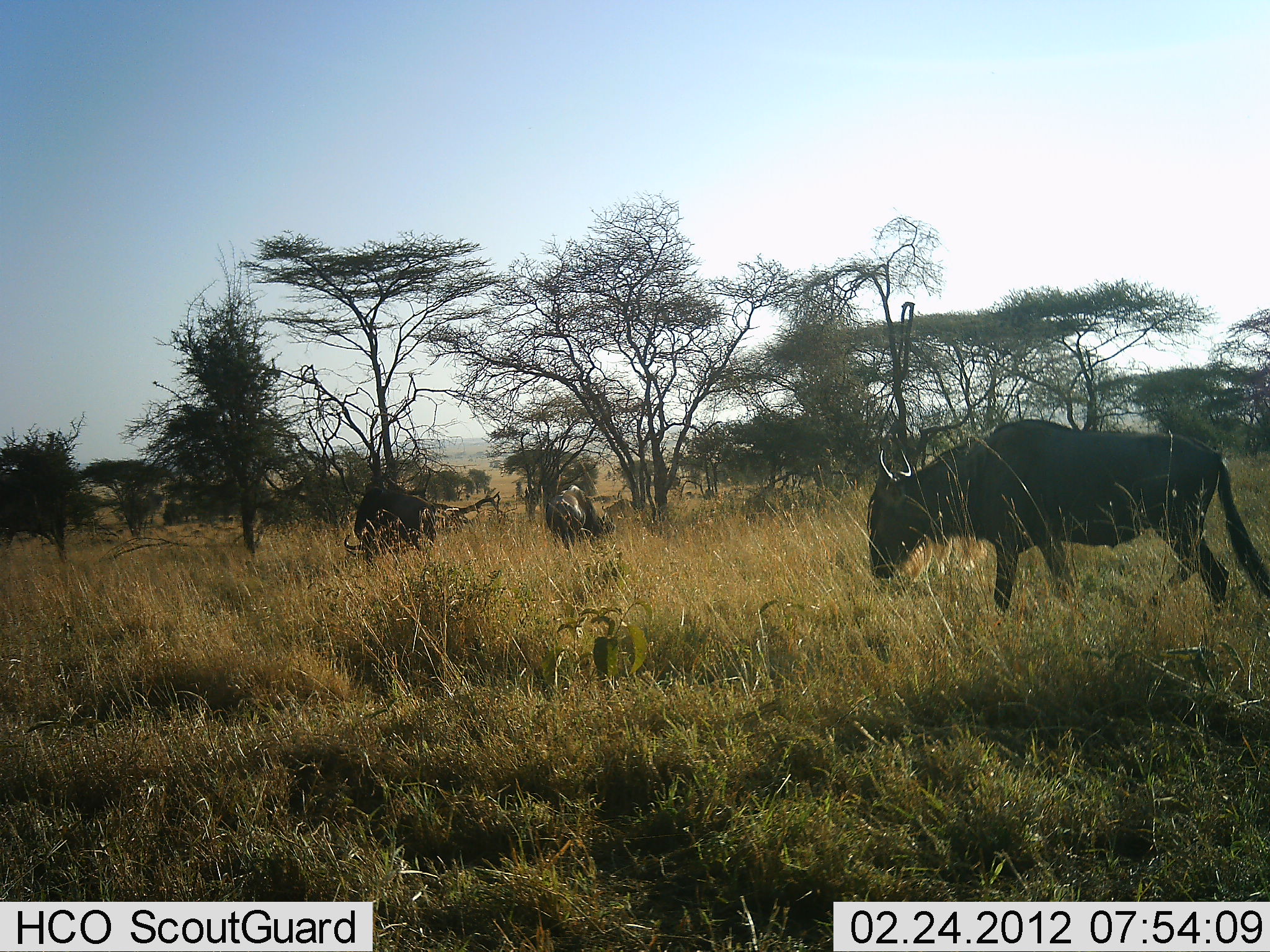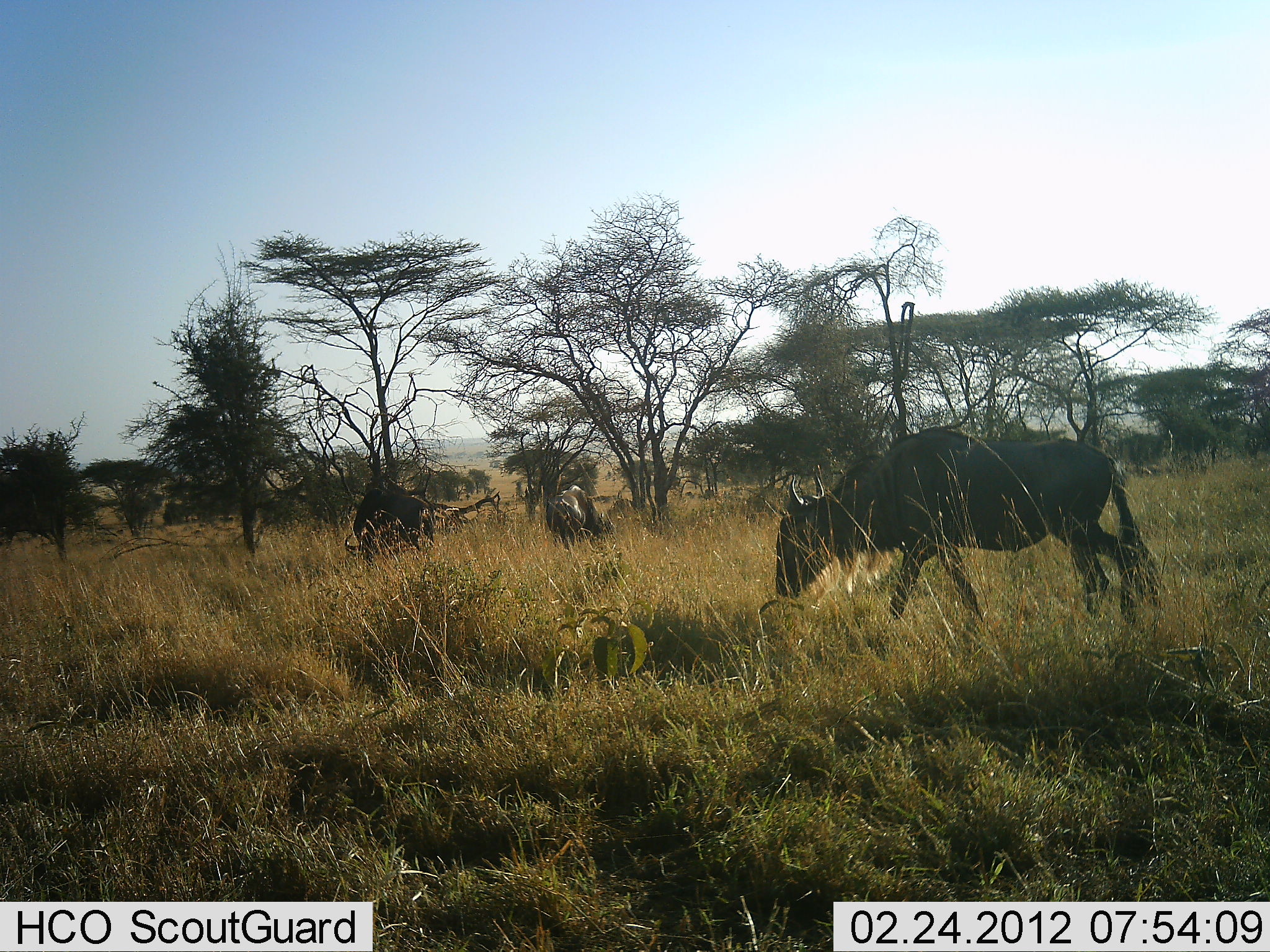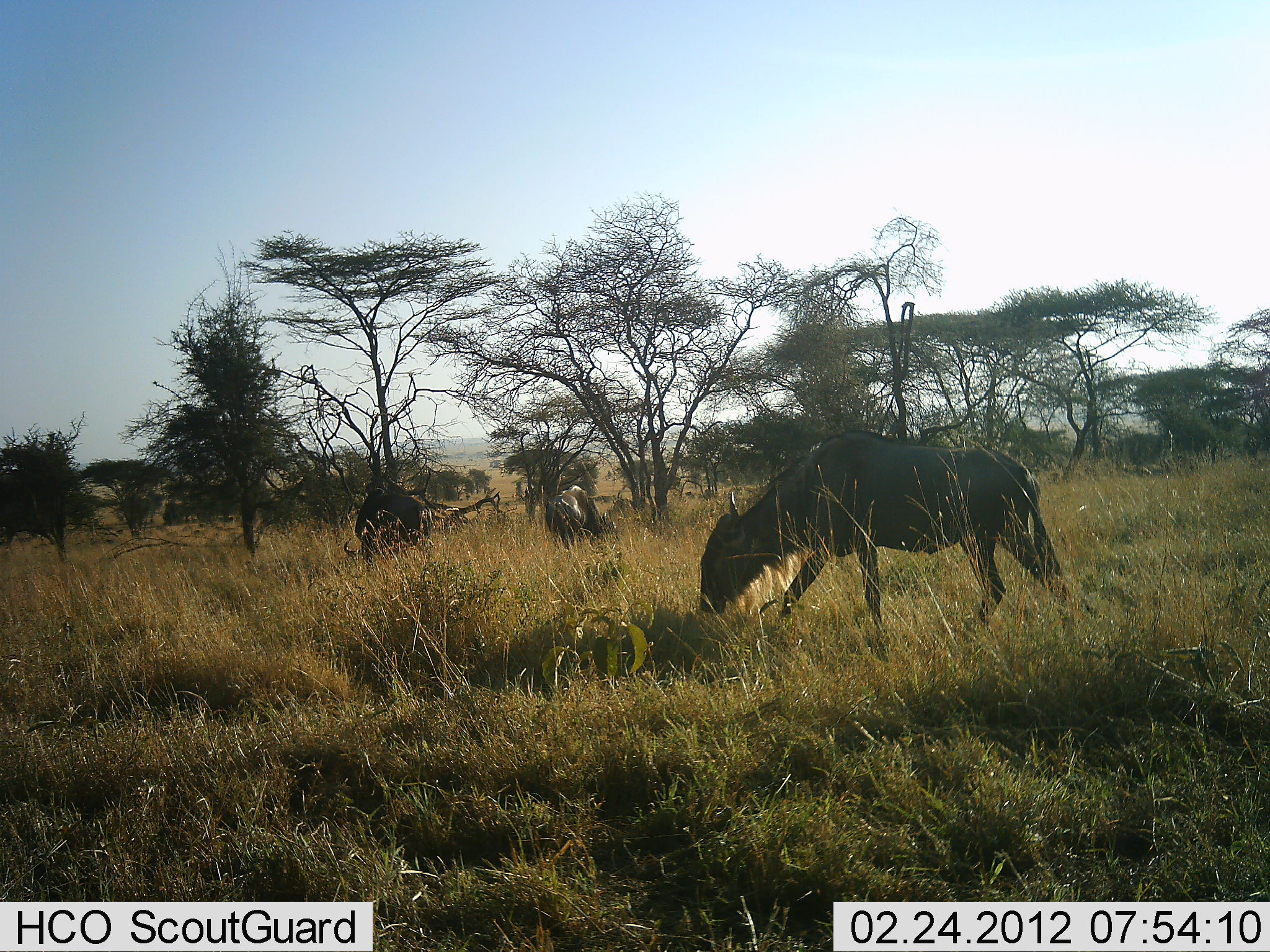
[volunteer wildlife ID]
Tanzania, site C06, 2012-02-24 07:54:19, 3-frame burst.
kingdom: Animalia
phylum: Chordata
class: Mammalia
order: Artiodactyla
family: Bovidae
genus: Connochaetes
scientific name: Connochaetes taurinus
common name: blue wildebeest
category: wildebeest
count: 3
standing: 18%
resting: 0%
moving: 82%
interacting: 0%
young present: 5%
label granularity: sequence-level